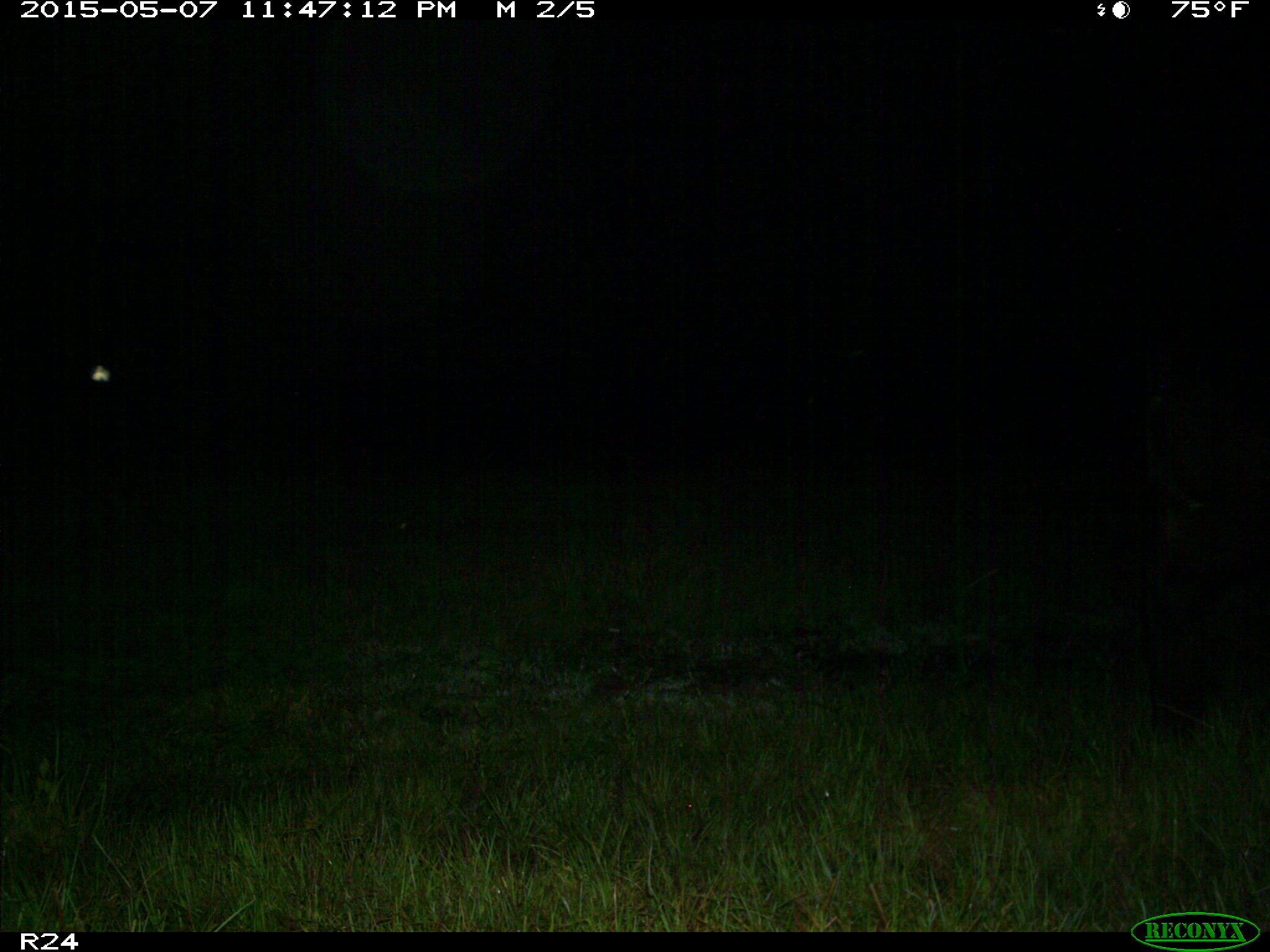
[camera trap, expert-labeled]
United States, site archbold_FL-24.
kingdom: Animalia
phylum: Chordata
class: Mammalia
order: Artiodactyla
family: Bovidae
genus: Bos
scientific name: Bos taurus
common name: domestic cow